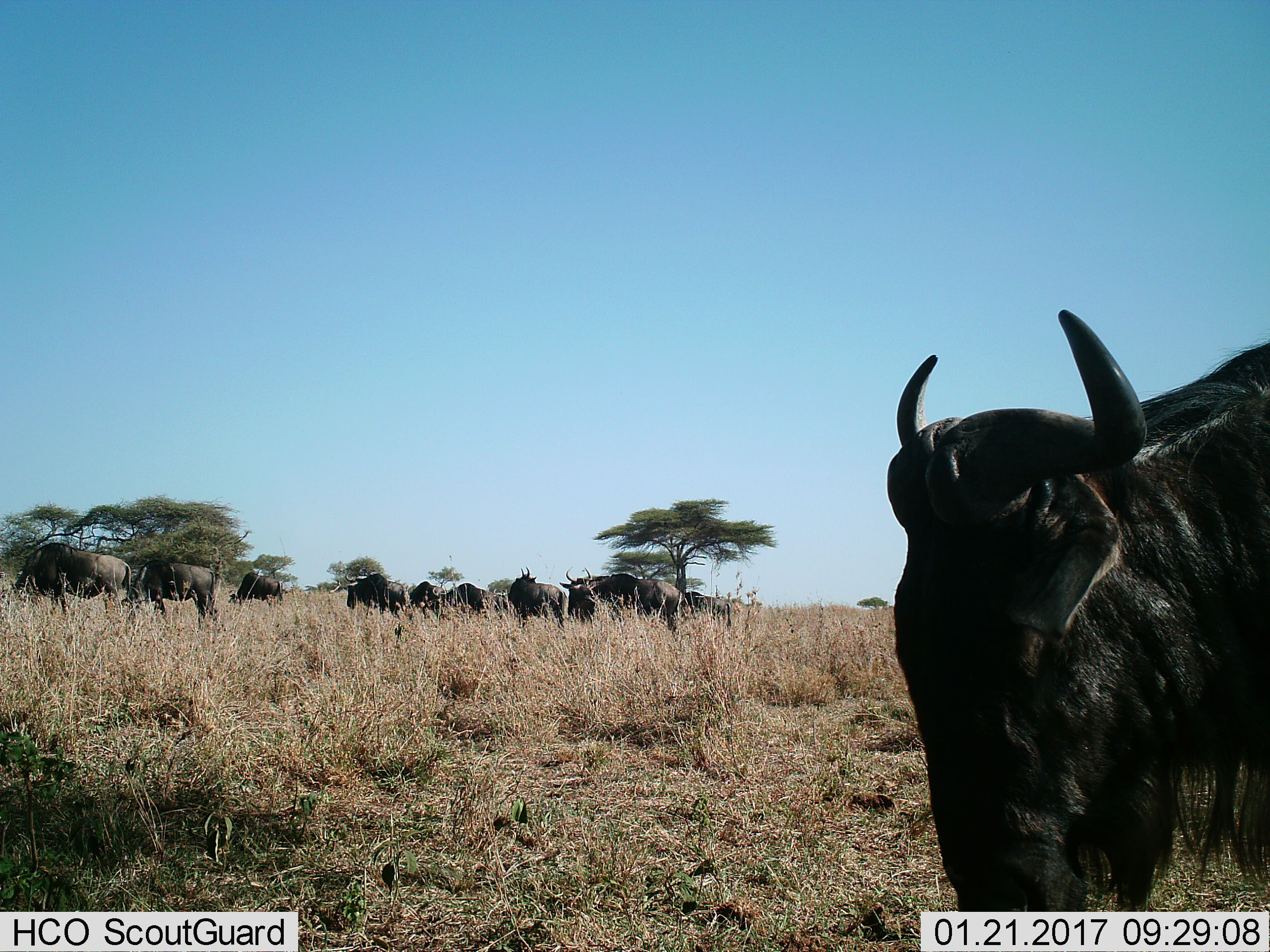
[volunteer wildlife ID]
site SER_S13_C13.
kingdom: Animalia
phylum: Chordata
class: Mammalia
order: Artiodactyla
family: Bovidae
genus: Connochaetes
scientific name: Connochaetes taurinus taurinus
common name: blue wildebeest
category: wildebeestblue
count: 11-50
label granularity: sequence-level